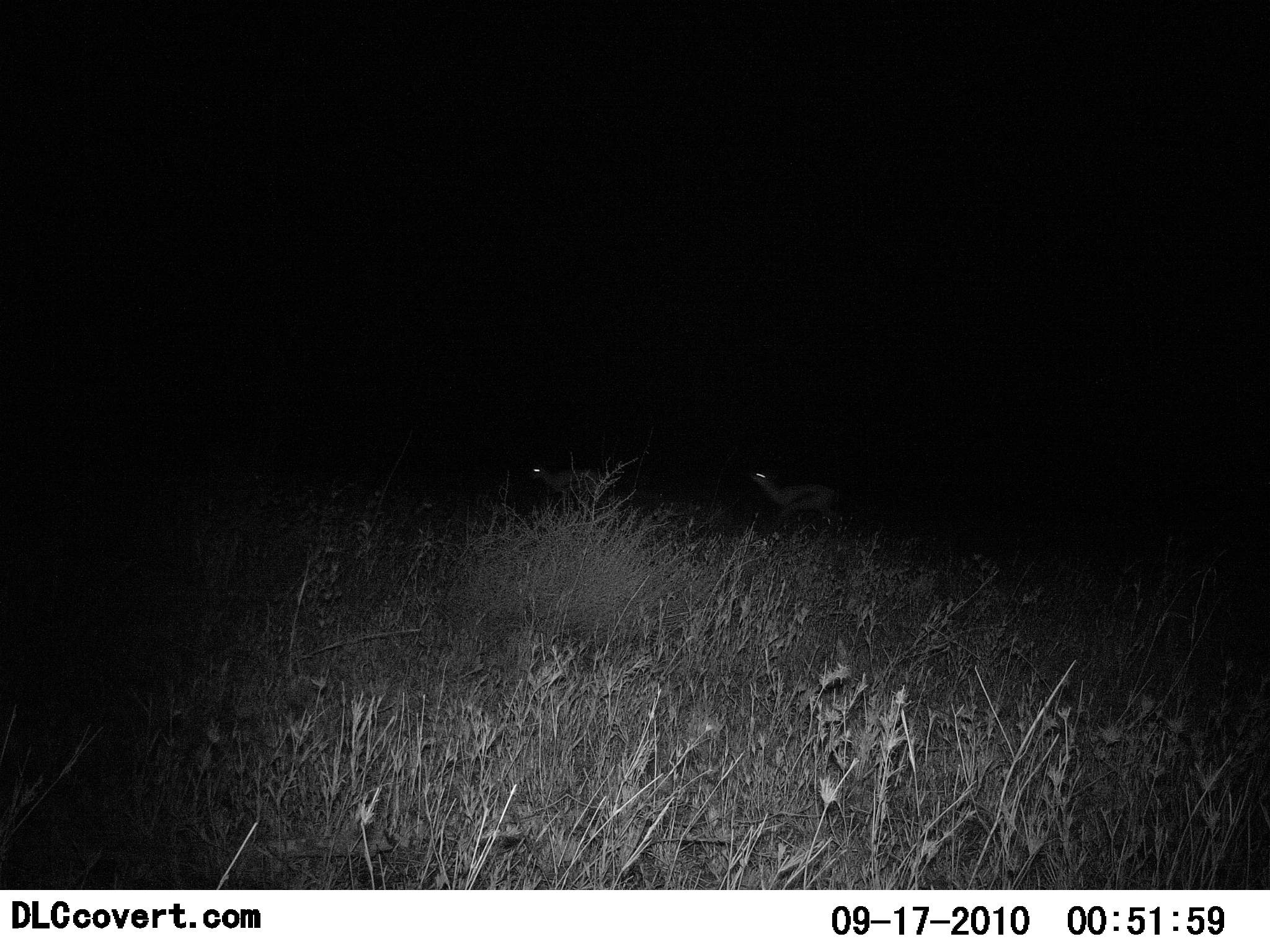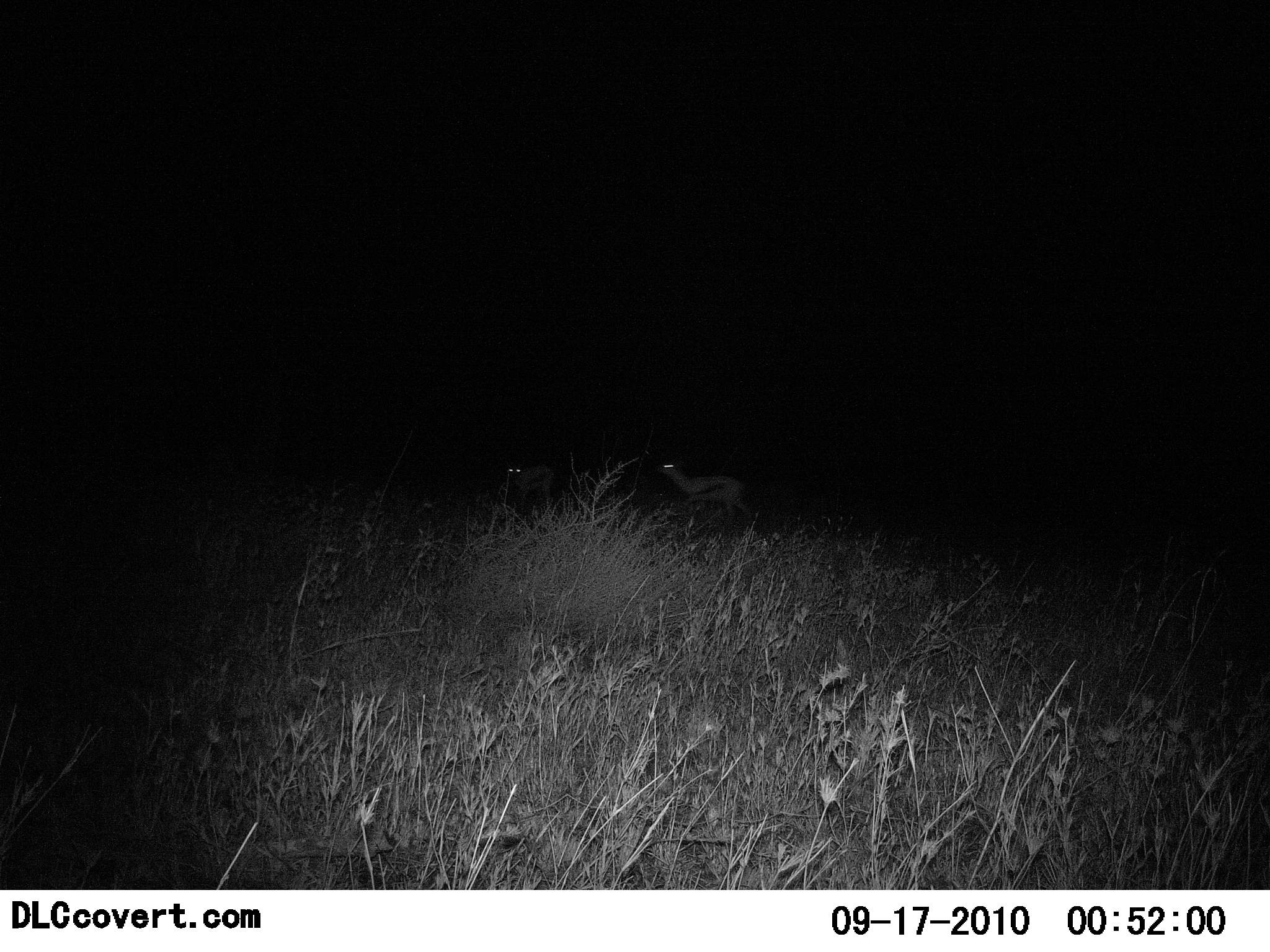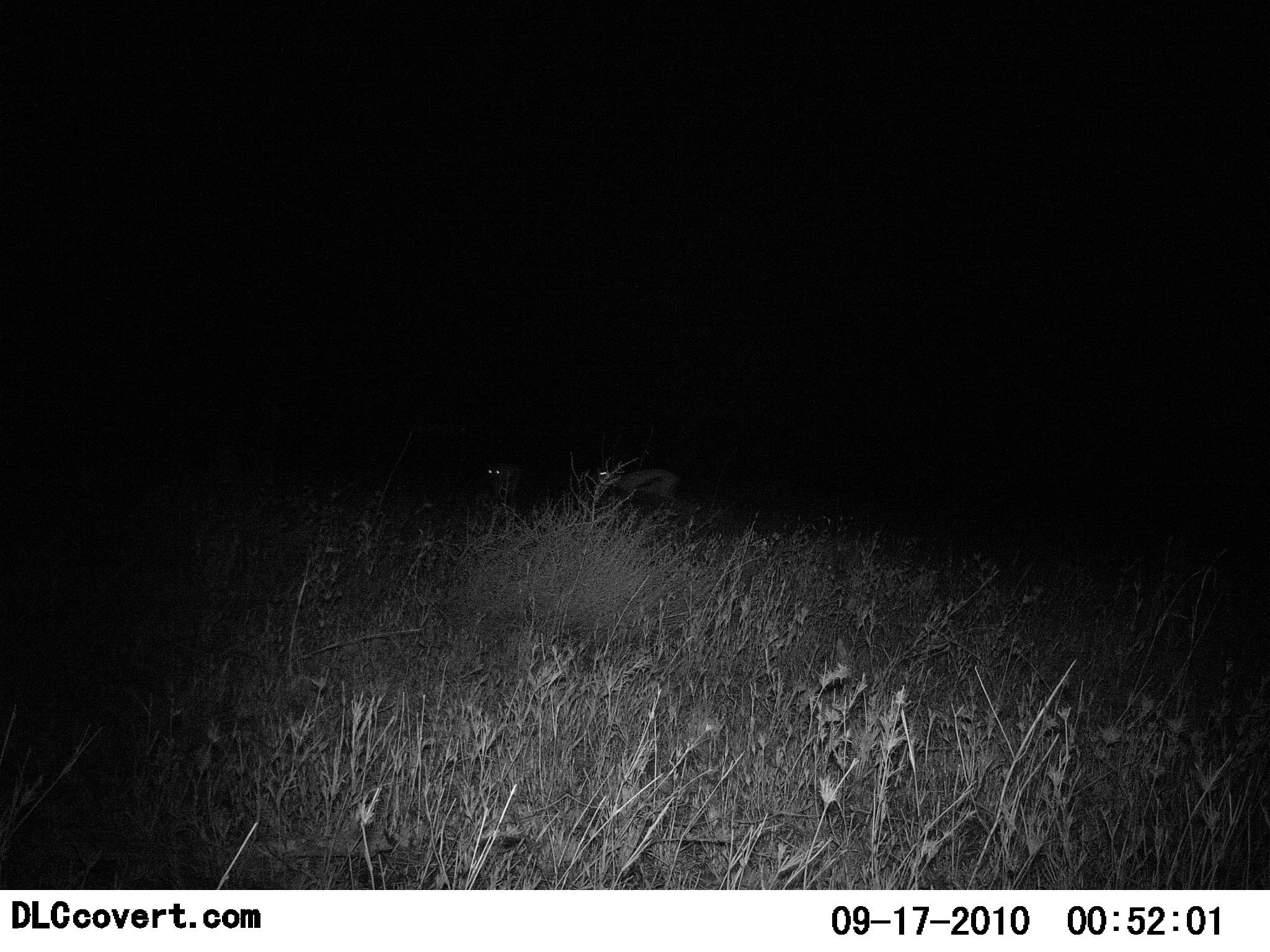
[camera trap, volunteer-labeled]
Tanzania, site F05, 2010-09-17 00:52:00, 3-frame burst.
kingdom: Animalia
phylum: Chordata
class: Mammalia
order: Artiodactyla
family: Bovidae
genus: Eudorcas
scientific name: Eudorcas thomsonii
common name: thomson's gazelle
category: gazellethomsons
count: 2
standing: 6%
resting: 0%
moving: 94%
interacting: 0%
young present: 0%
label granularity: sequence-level